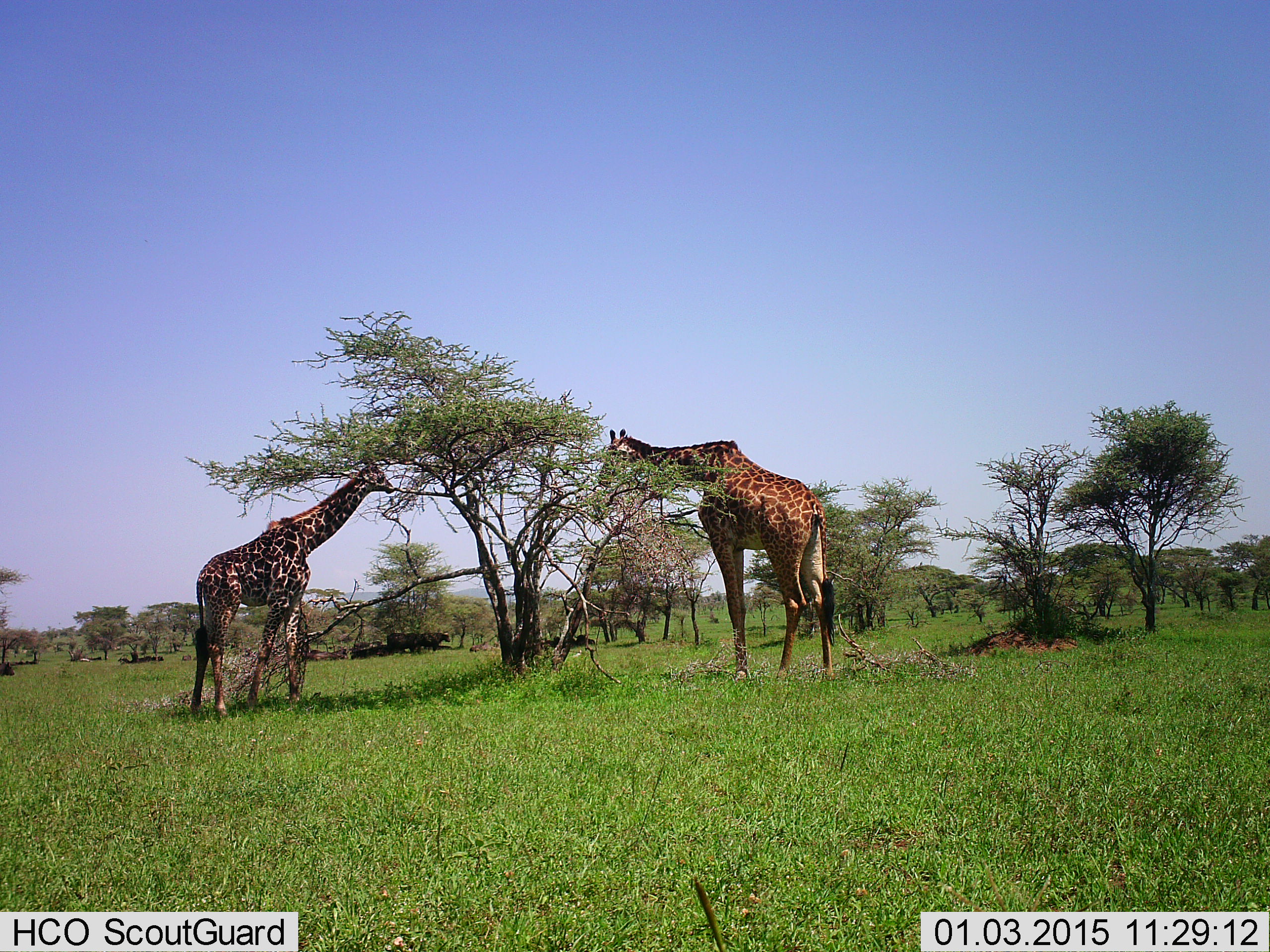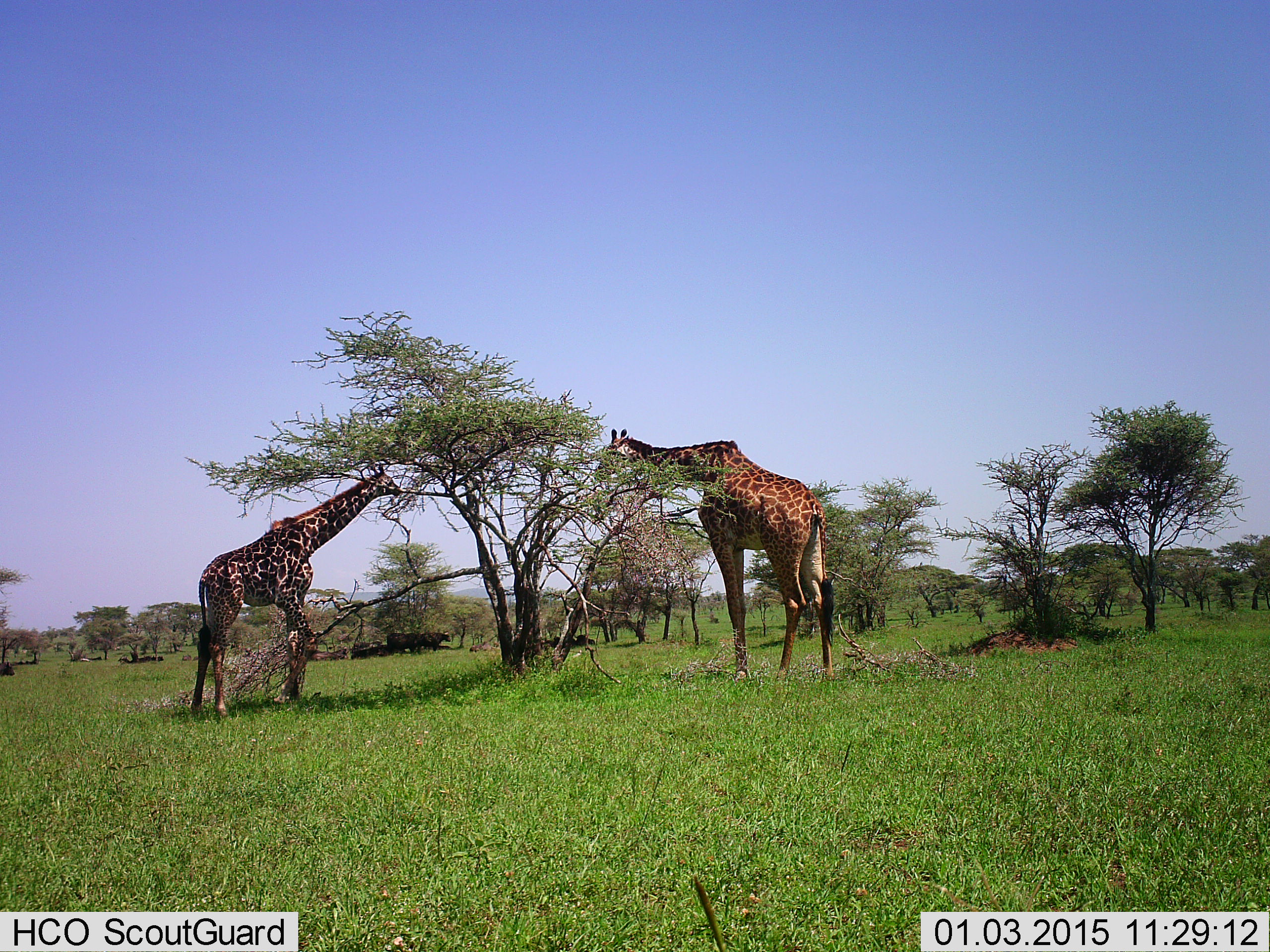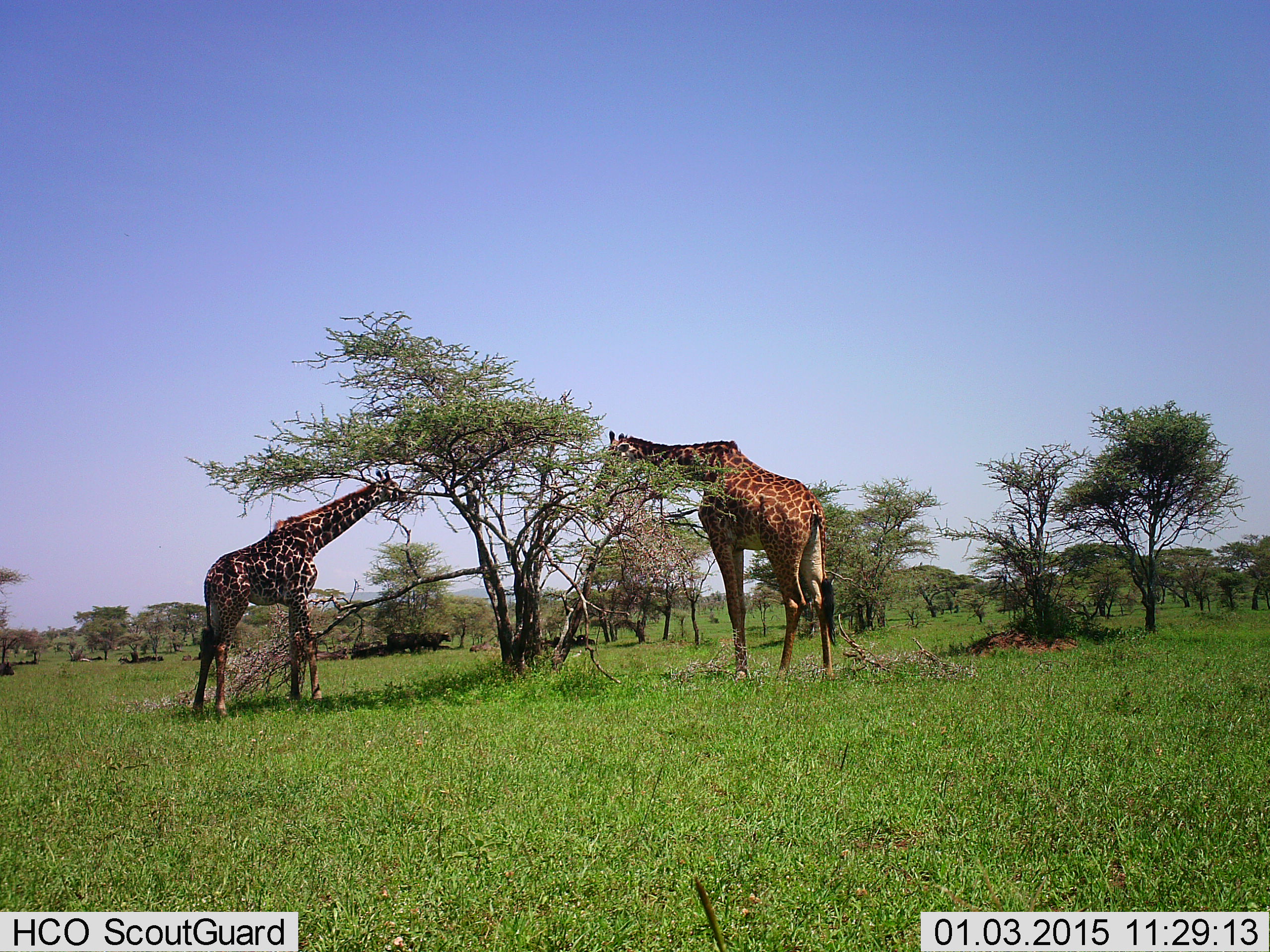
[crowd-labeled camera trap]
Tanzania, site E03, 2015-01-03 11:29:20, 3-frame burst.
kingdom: Animalia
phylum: Chordata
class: Mammalia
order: Artiodactyla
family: Giraffidae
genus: Giraffa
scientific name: Giraffa camelopardalis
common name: giraffe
Giraffe (Giraffa camelopardalis), count 2. Behavior (volunteer vote fractions): standing 40%, resting 0%, moving 0%, interacting 0%. Young present (vote fraction): 20%. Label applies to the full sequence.